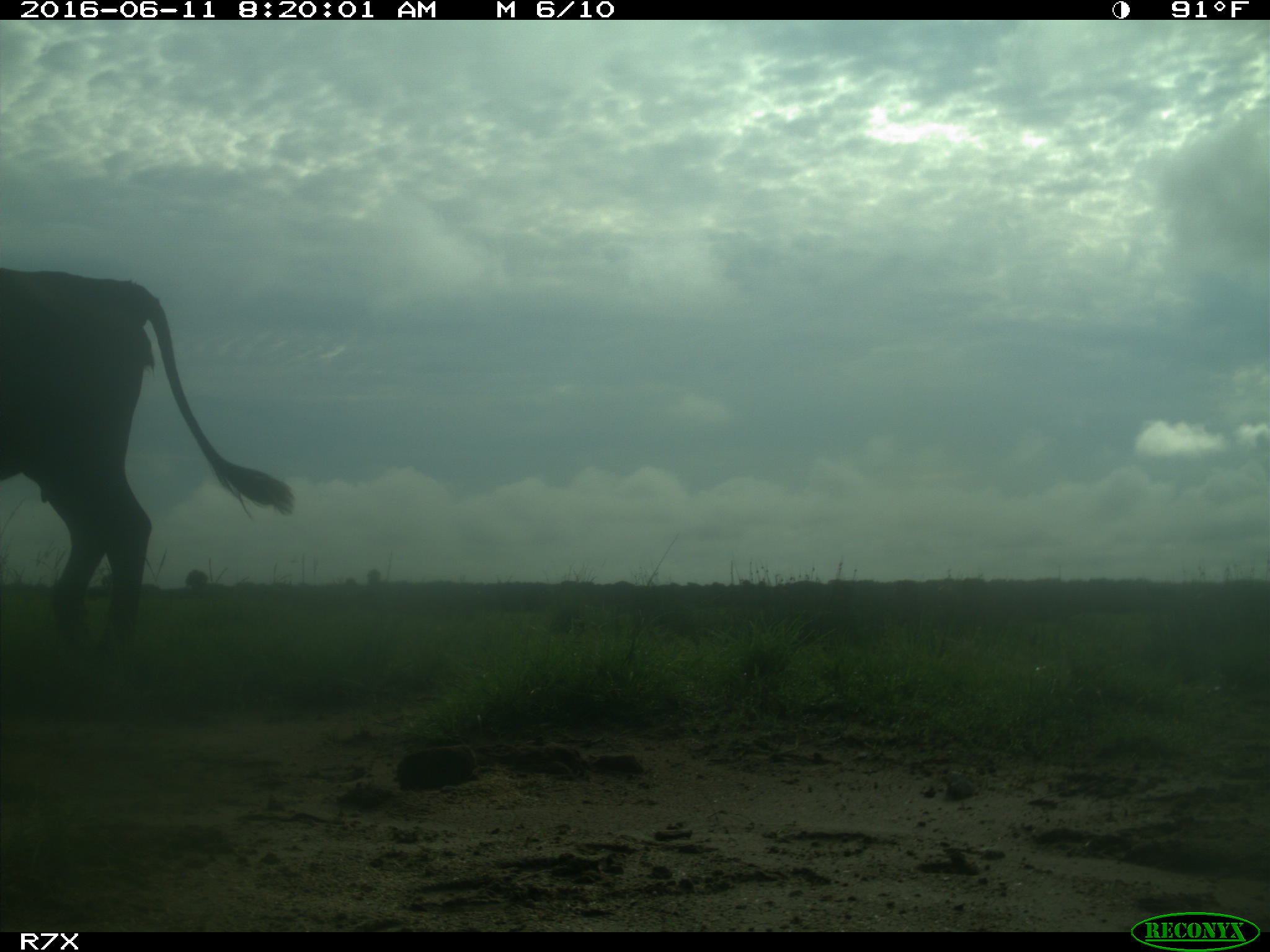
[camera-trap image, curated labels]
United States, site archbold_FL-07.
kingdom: Animalia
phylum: Chordata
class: Mammalia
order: Artiodactyla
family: Bovidae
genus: Bos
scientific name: Bos taurus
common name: domestic cow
Bos taurus (domestic cow).